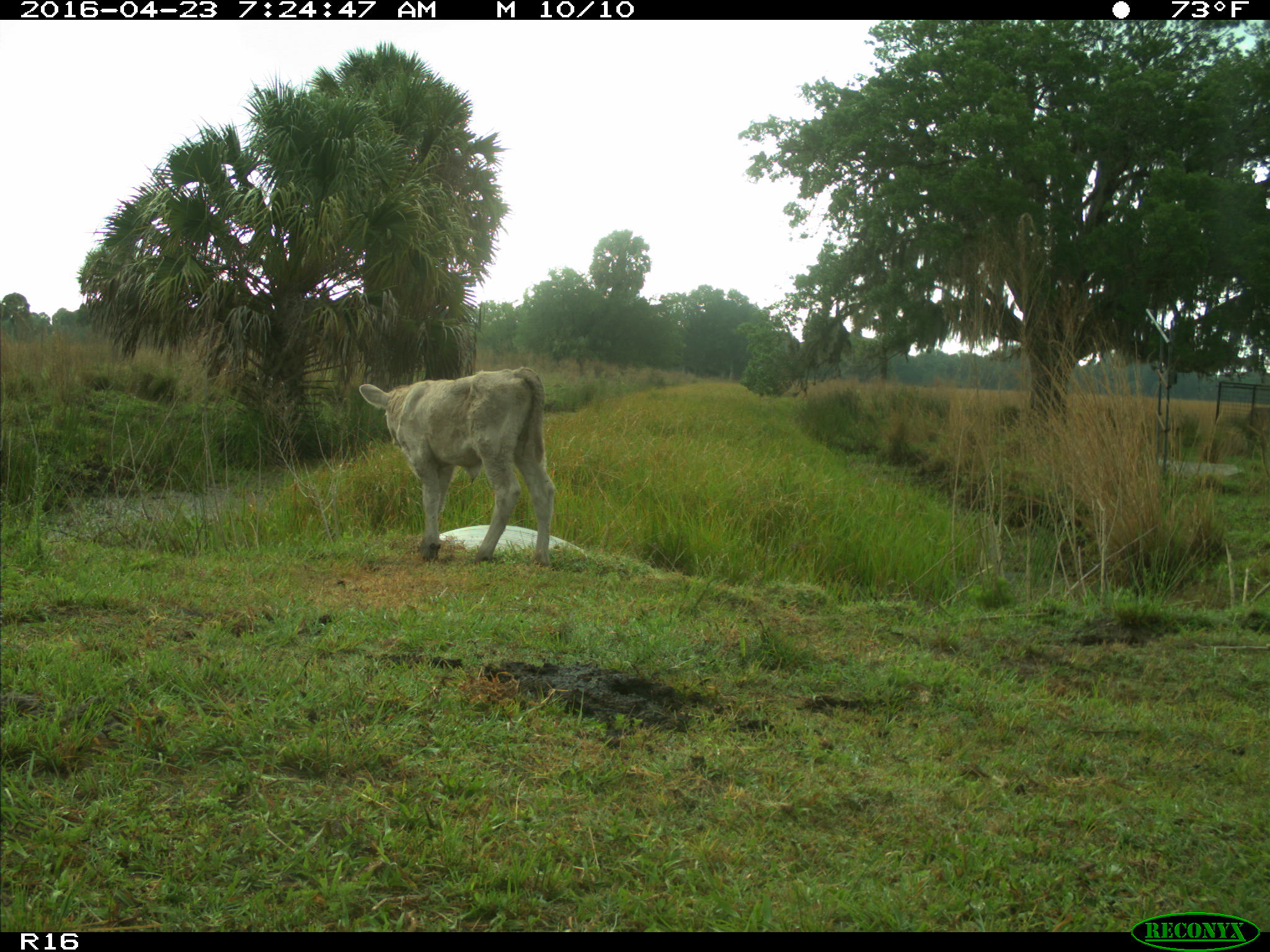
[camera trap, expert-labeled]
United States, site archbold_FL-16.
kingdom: Animalia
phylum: Chordata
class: Mammalia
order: Artiodactyla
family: Bovidae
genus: Bos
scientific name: Bos taurus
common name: domestic cow